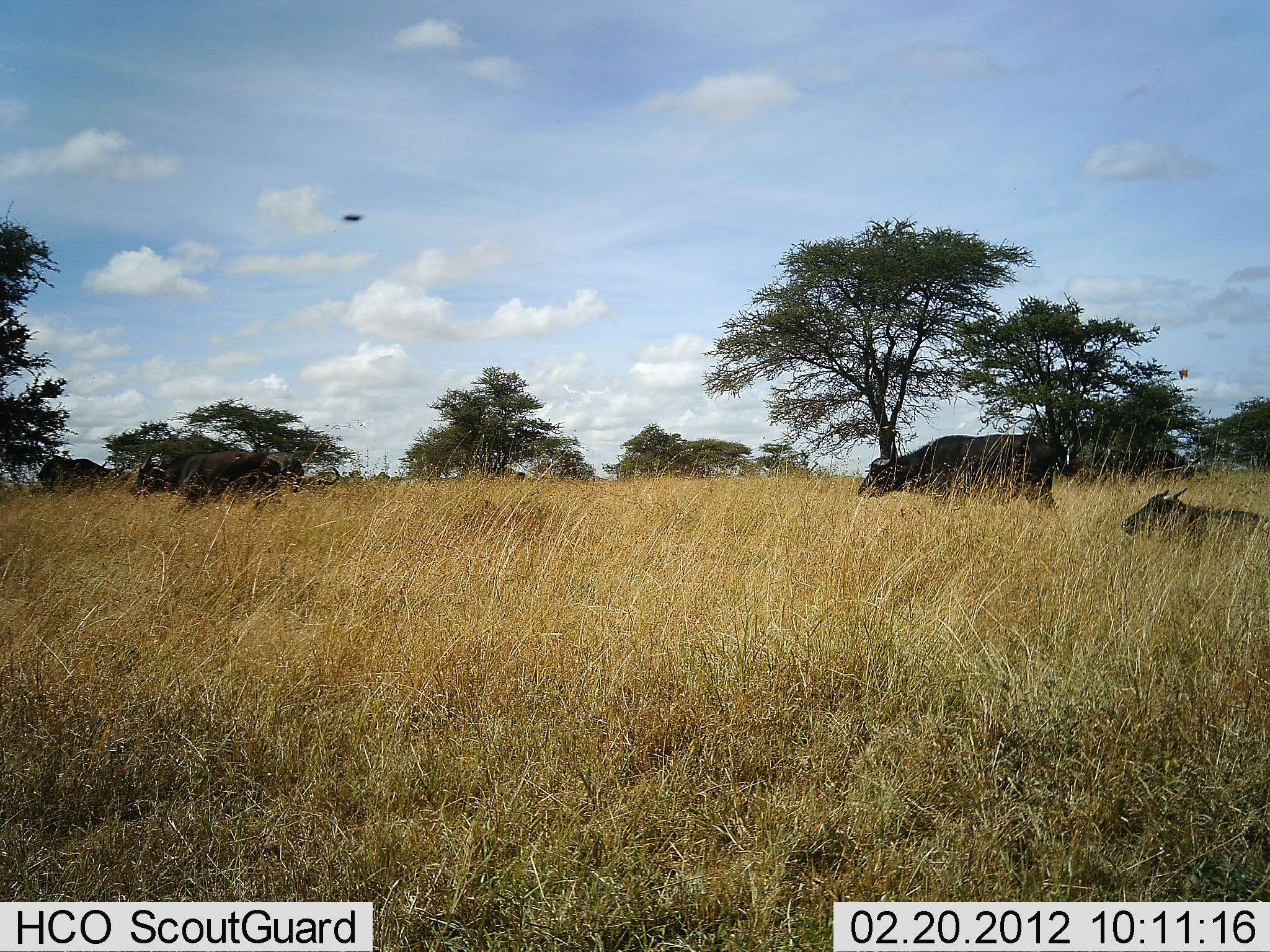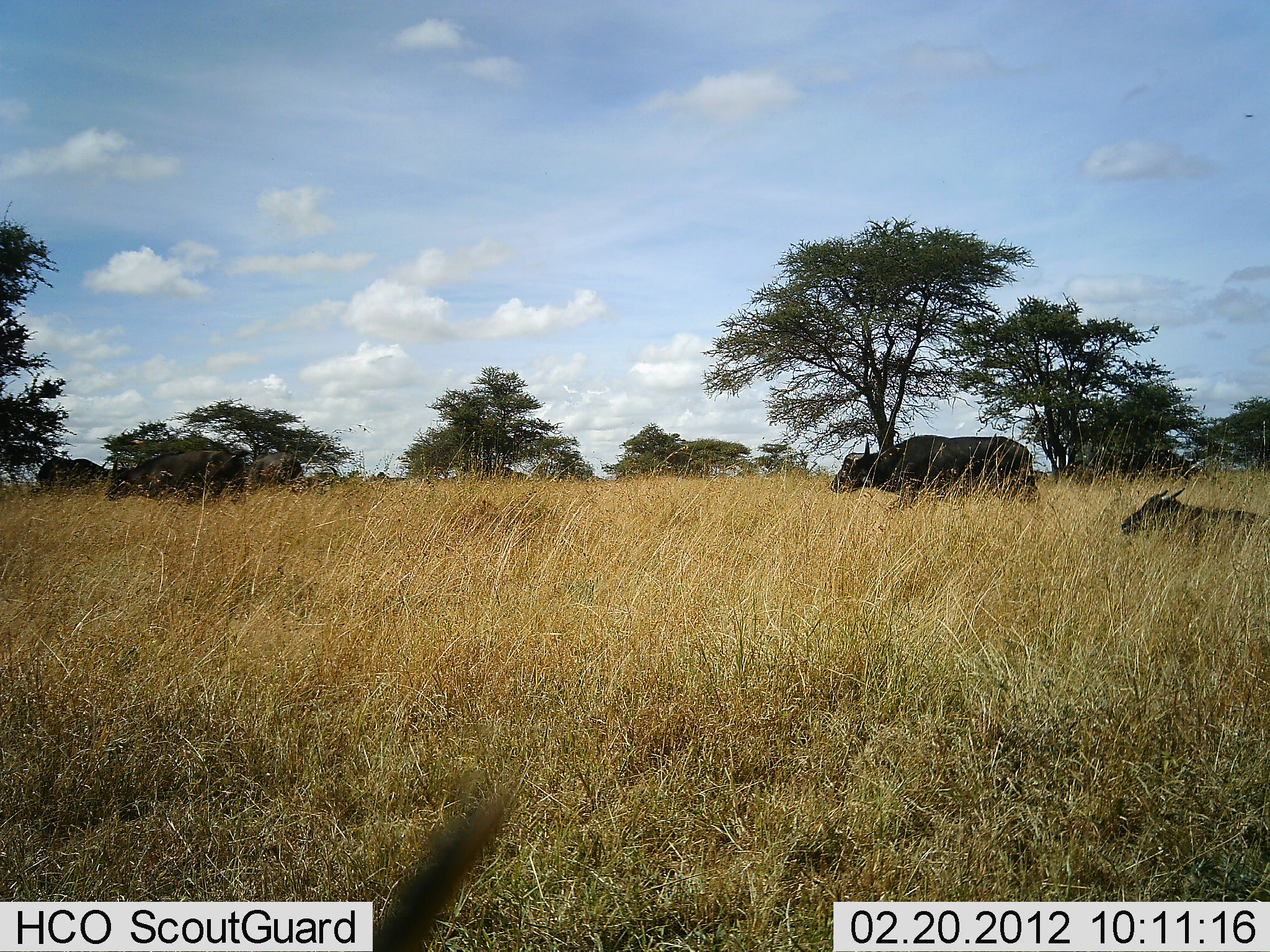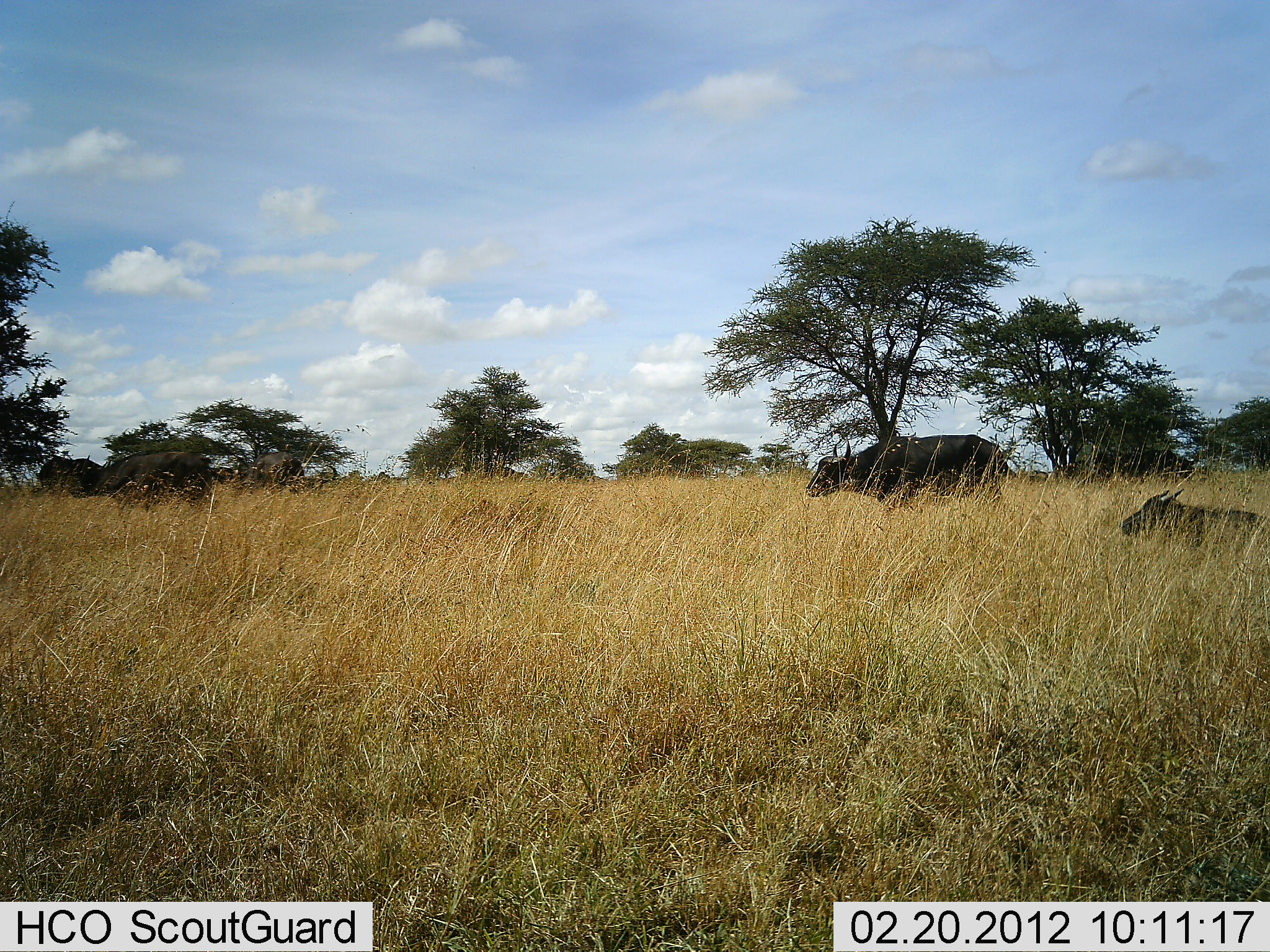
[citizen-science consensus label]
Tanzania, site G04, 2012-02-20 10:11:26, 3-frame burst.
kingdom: Animalia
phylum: Chordata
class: Mammalia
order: Artiodactyla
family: Bovidae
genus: Syncerus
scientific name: Syncerus caffer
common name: cape buffalo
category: buffalo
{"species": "buffalo (cape buffalo) (Syncerus caffer)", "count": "4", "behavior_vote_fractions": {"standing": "28%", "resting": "78%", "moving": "94%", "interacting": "0%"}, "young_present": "0%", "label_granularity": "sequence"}